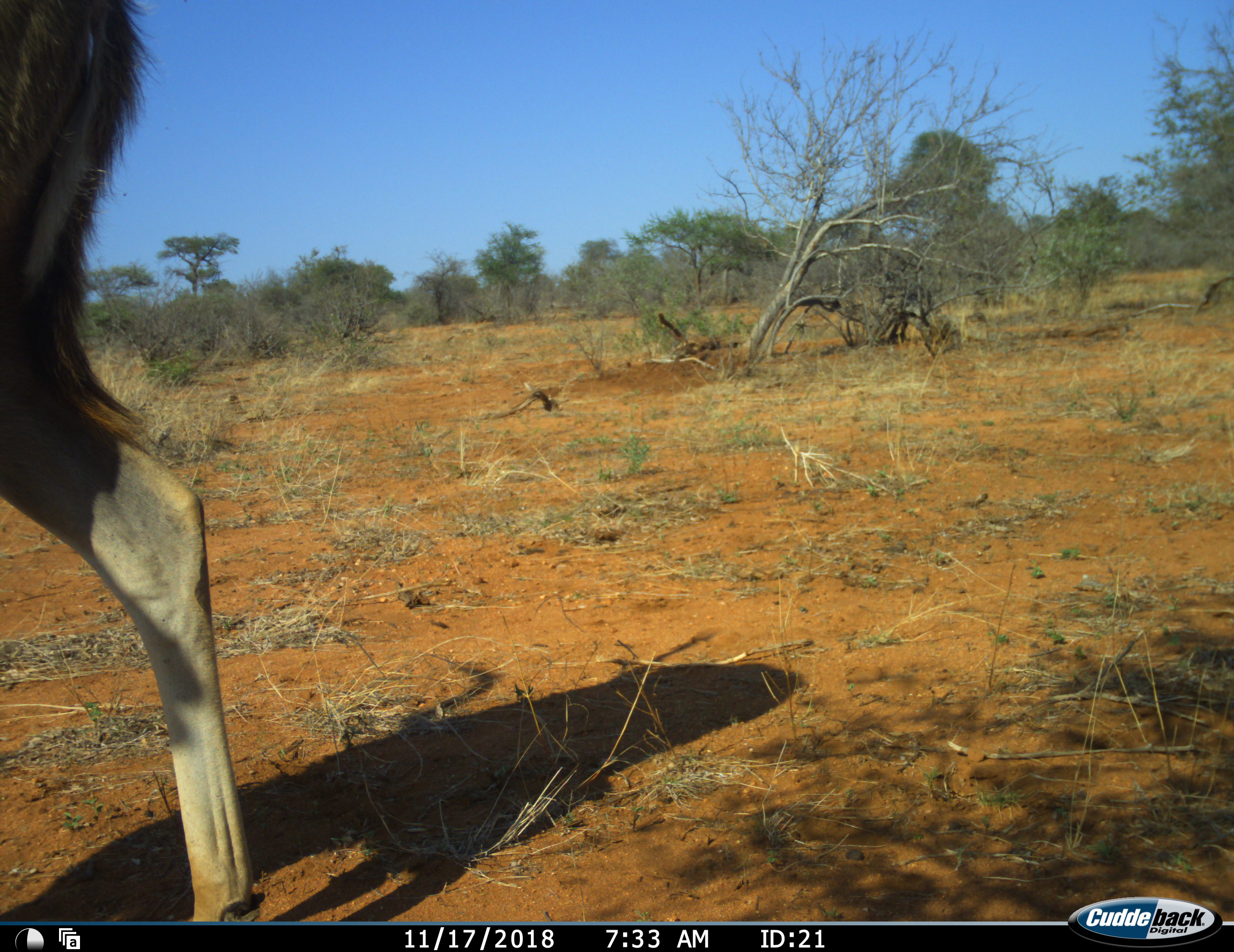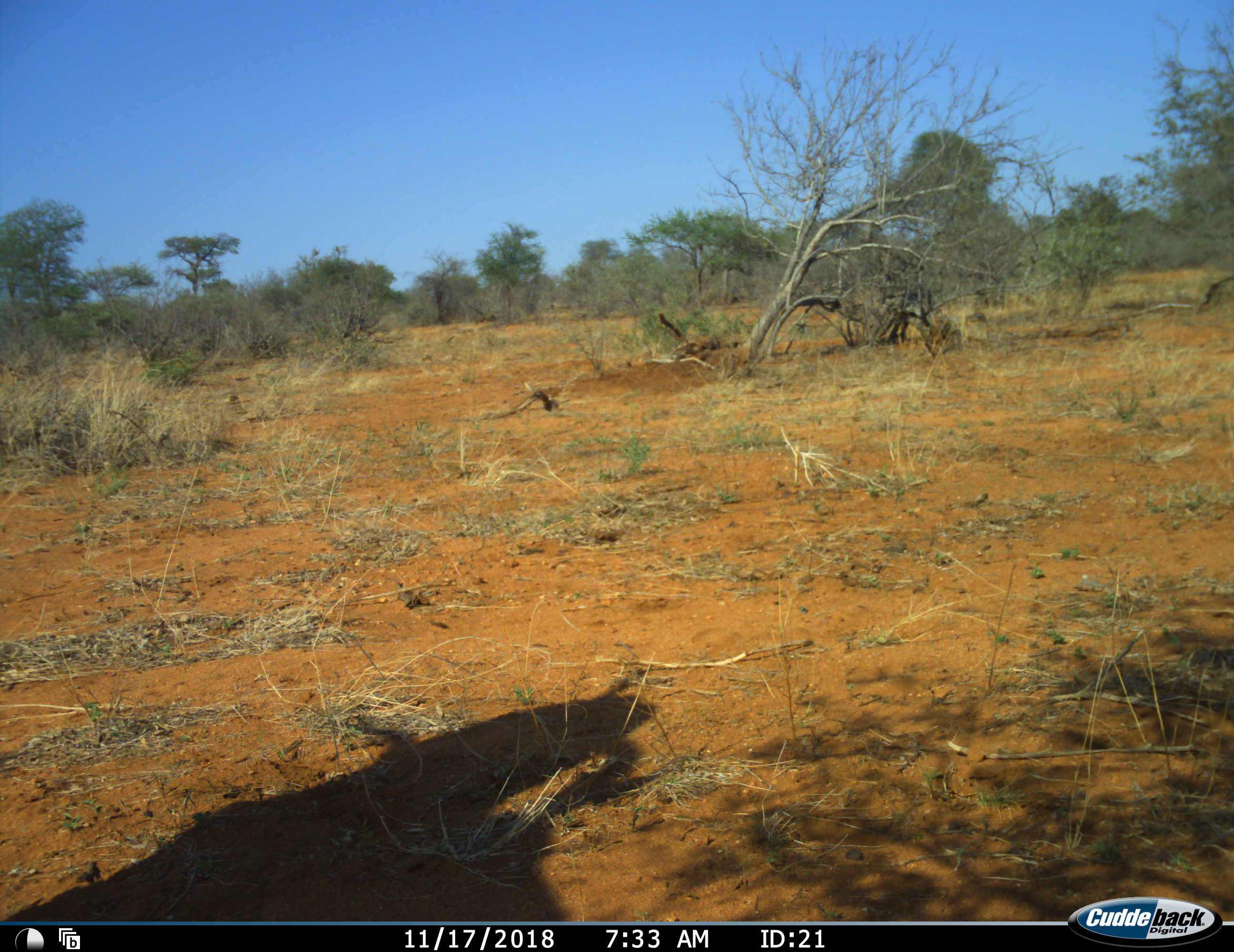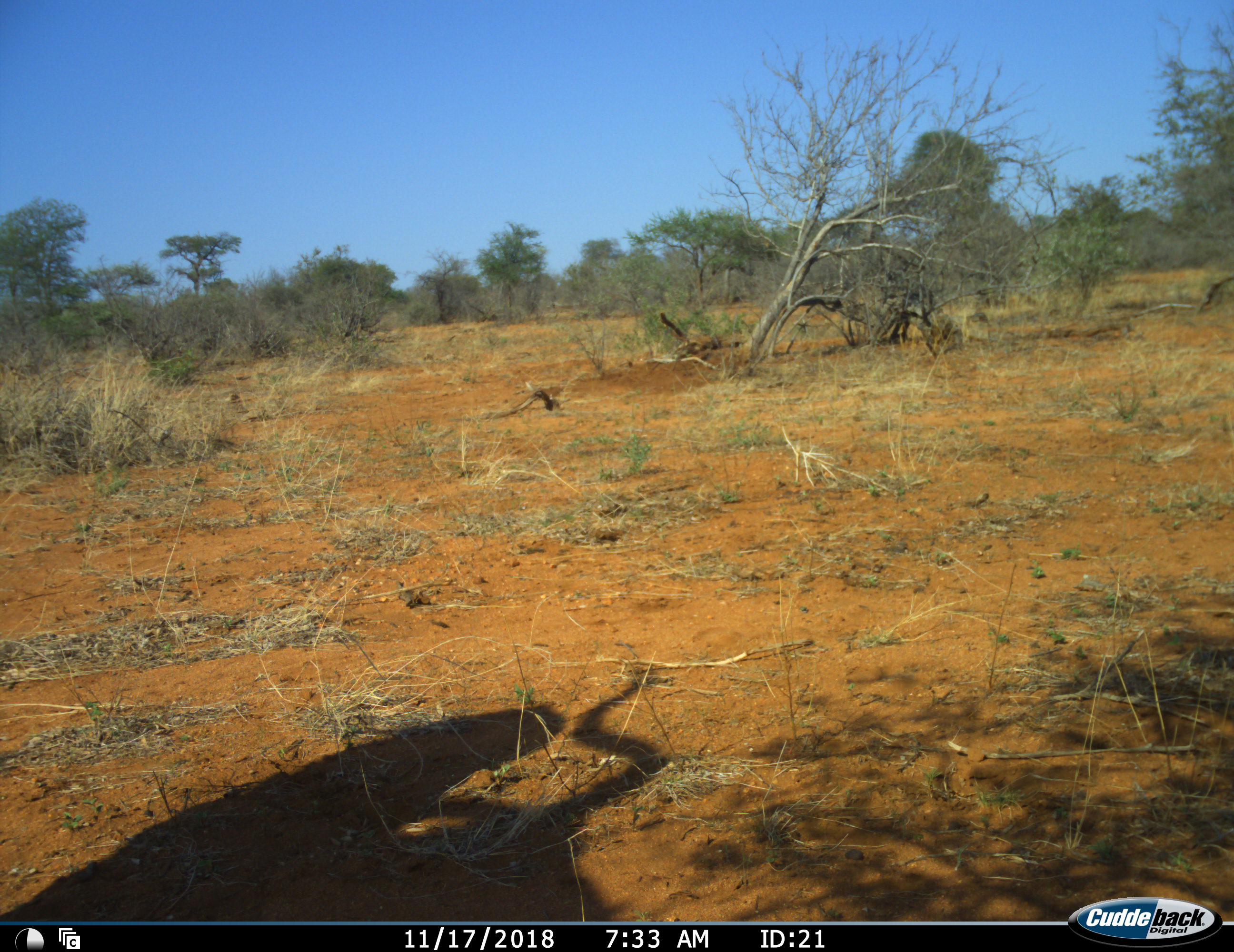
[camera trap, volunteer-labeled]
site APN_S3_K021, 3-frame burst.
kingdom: Animalia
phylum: Chordata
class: Mammalia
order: Artiodactyla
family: Bovidae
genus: Tragelaphus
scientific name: Tragelaphus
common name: kudu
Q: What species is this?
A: Kudu (Tragelaphus).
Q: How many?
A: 1.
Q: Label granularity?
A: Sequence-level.